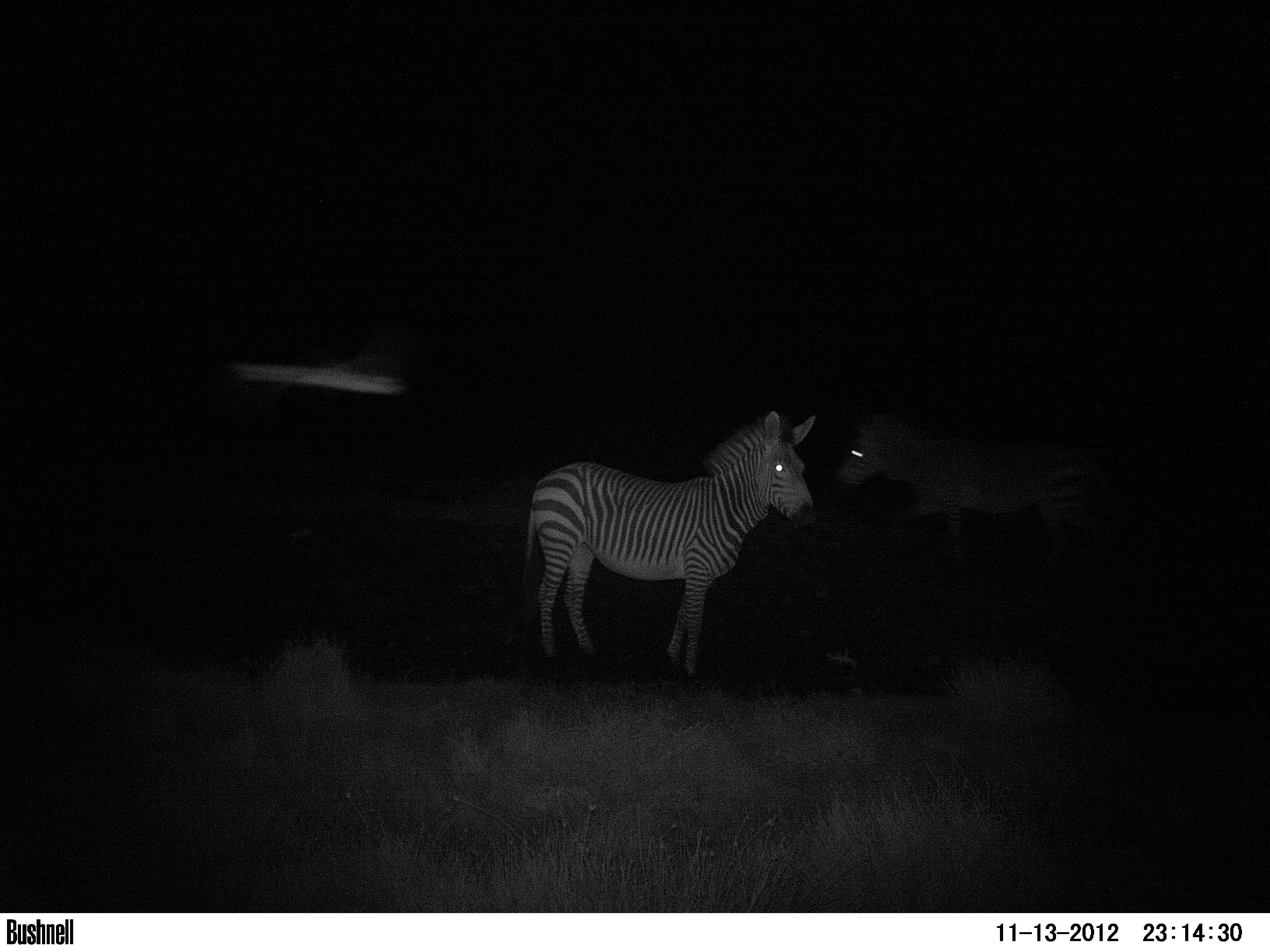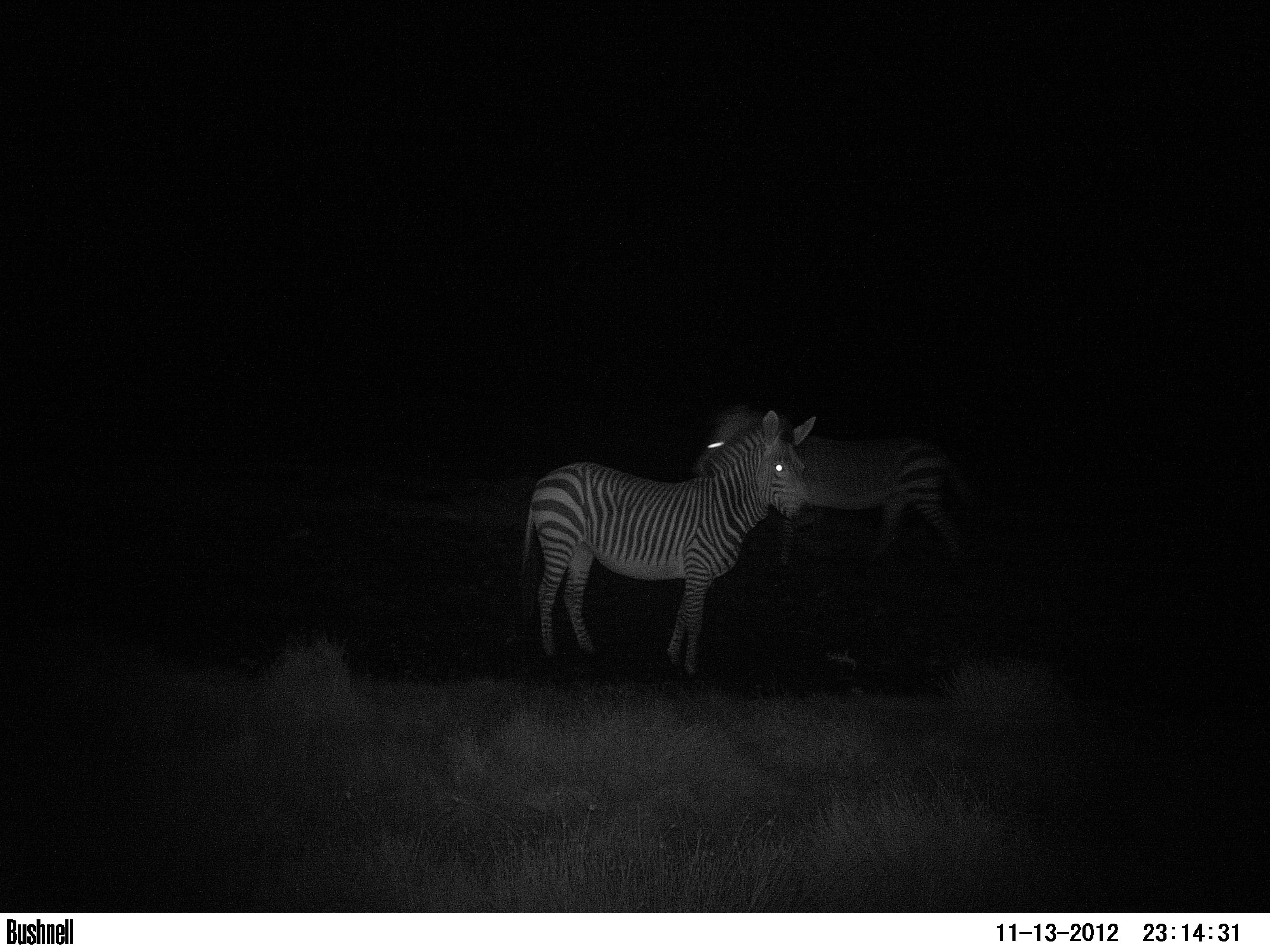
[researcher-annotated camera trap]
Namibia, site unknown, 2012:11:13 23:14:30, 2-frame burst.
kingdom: Animalia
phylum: Chordata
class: Mammalia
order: Perissodactyla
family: Equidae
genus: Equus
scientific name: Equus zebra hartmannae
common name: hartmann's mountain zebra